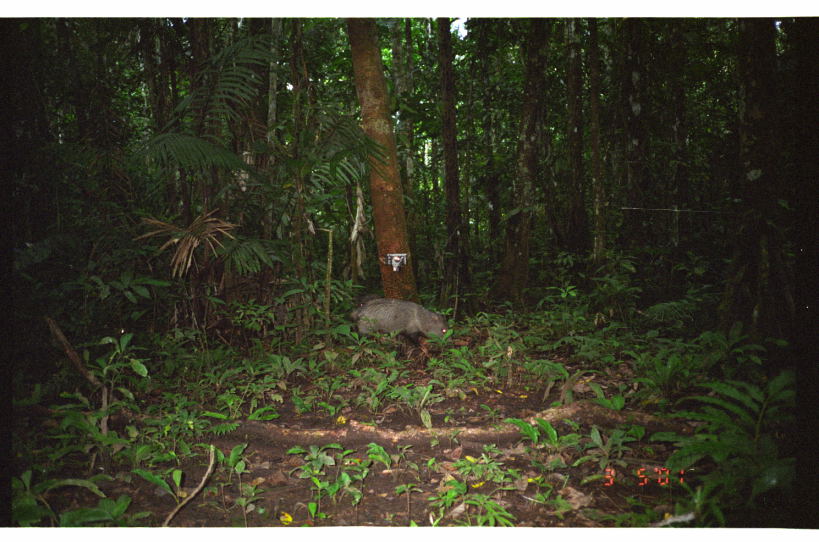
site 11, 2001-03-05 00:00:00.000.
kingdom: Animalia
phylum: Chordata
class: Mammalia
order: Artiodactyla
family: Tayassuidae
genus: Pecari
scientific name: Pecari tajacu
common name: collared peccary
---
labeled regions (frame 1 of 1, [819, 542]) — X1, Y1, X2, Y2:
pecari tajacu: 357, 299, 452, 348; 350, 293, 380, 322